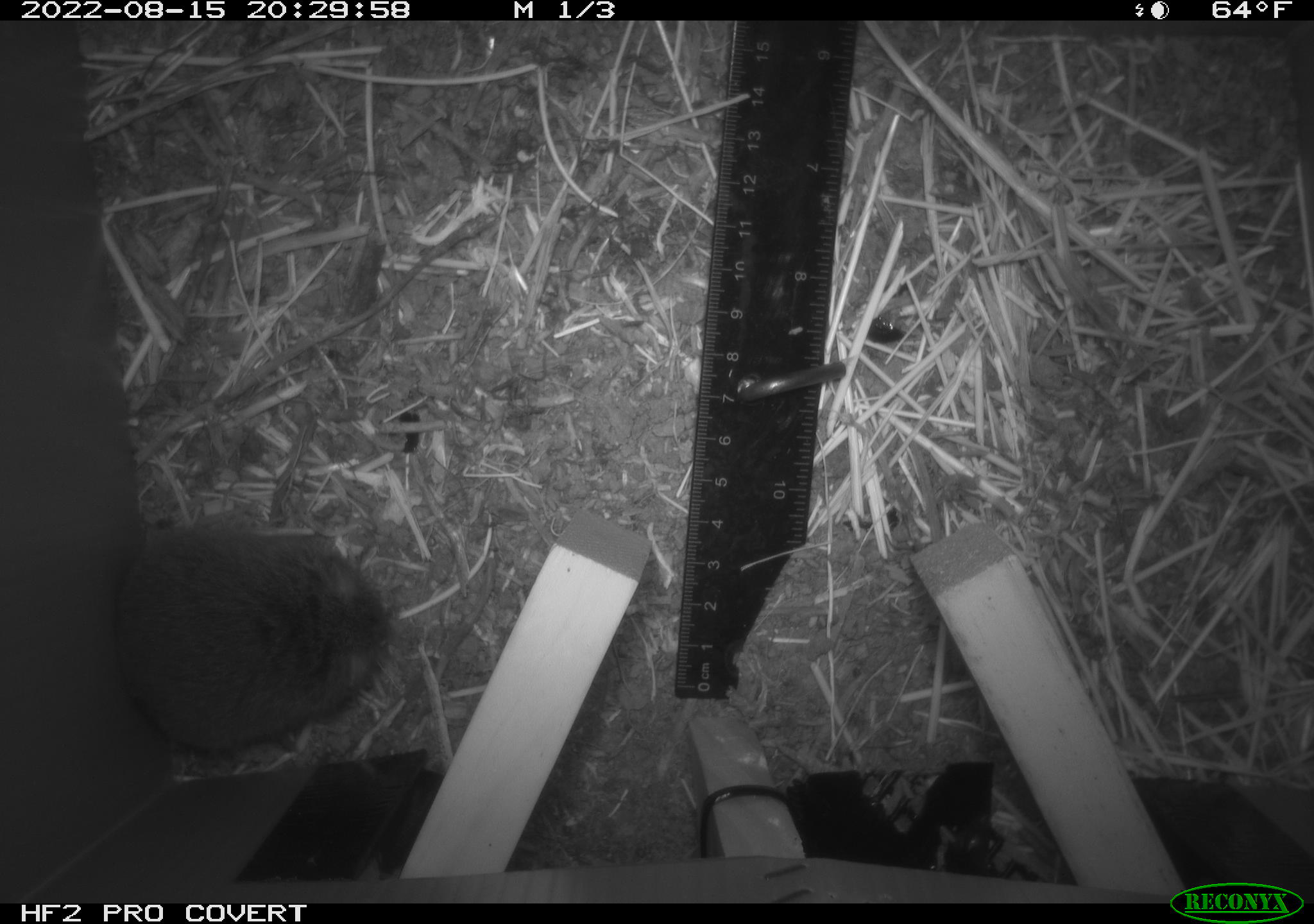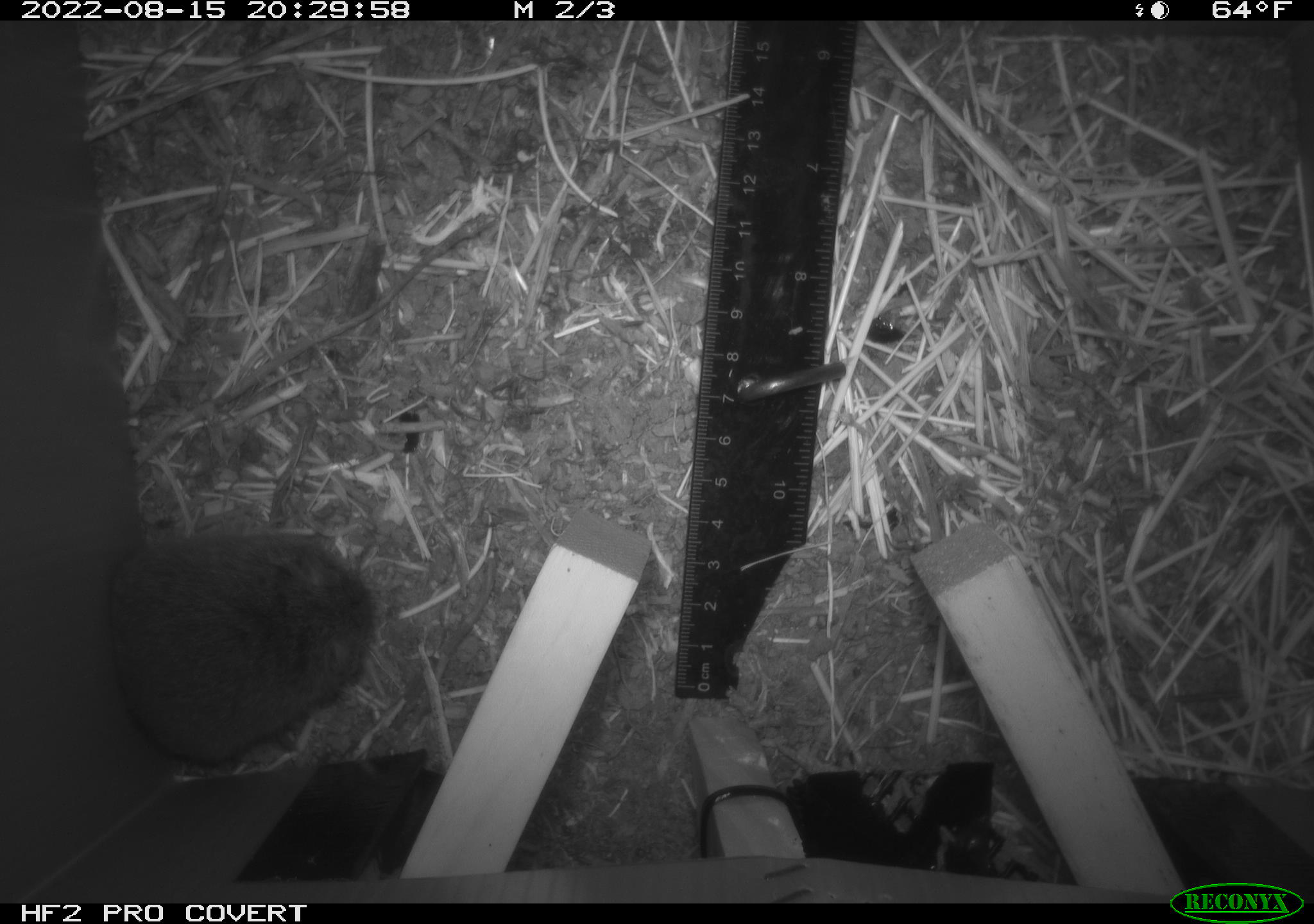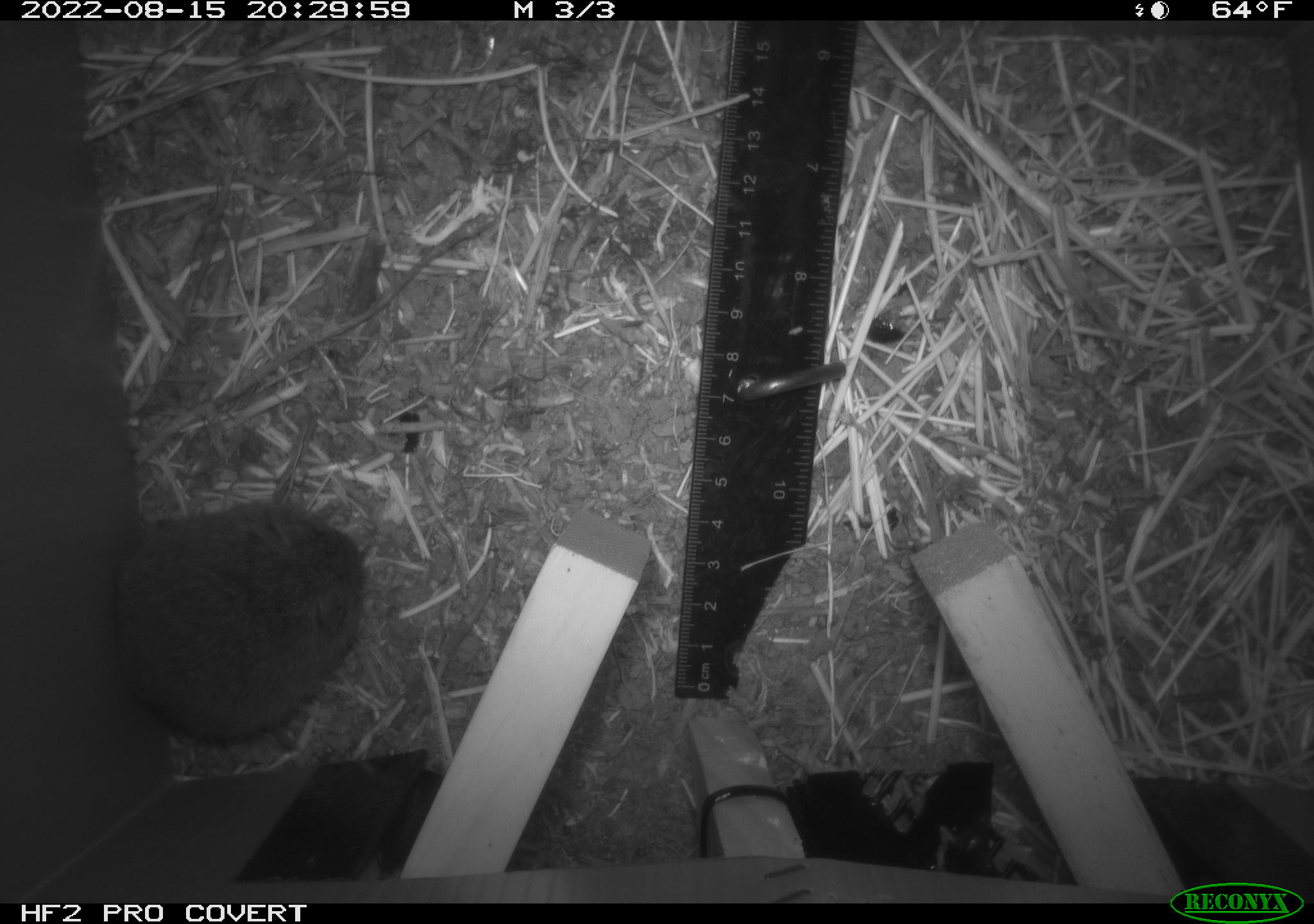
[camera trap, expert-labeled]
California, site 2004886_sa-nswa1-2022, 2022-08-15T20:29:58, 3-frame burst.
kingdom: Animalia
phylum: Chordata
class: Mammalia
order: Rodentia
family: Cricetidae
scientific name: Cricetidae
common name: hamsters, voles, lemmings, and allies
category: cricetidae family